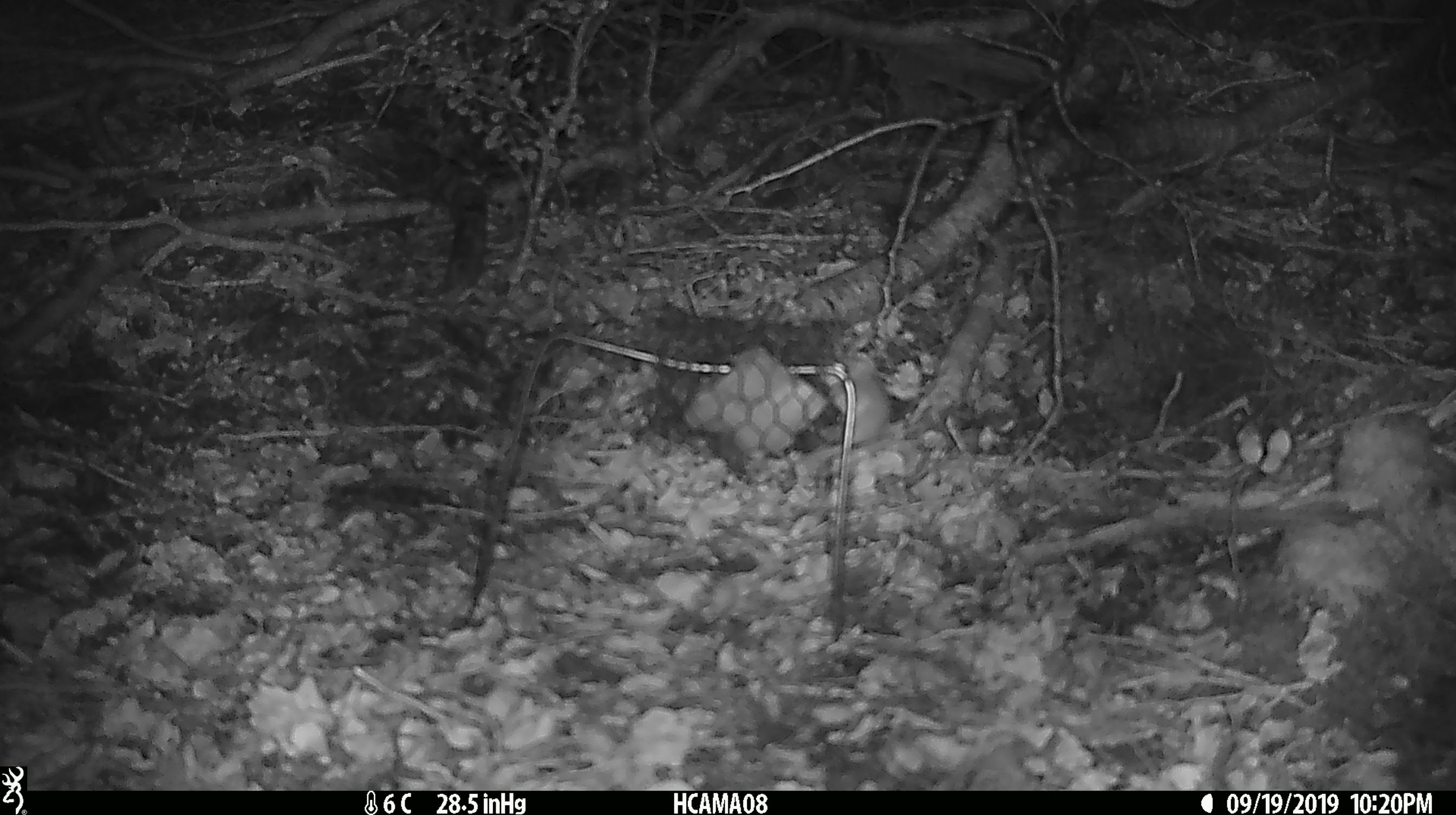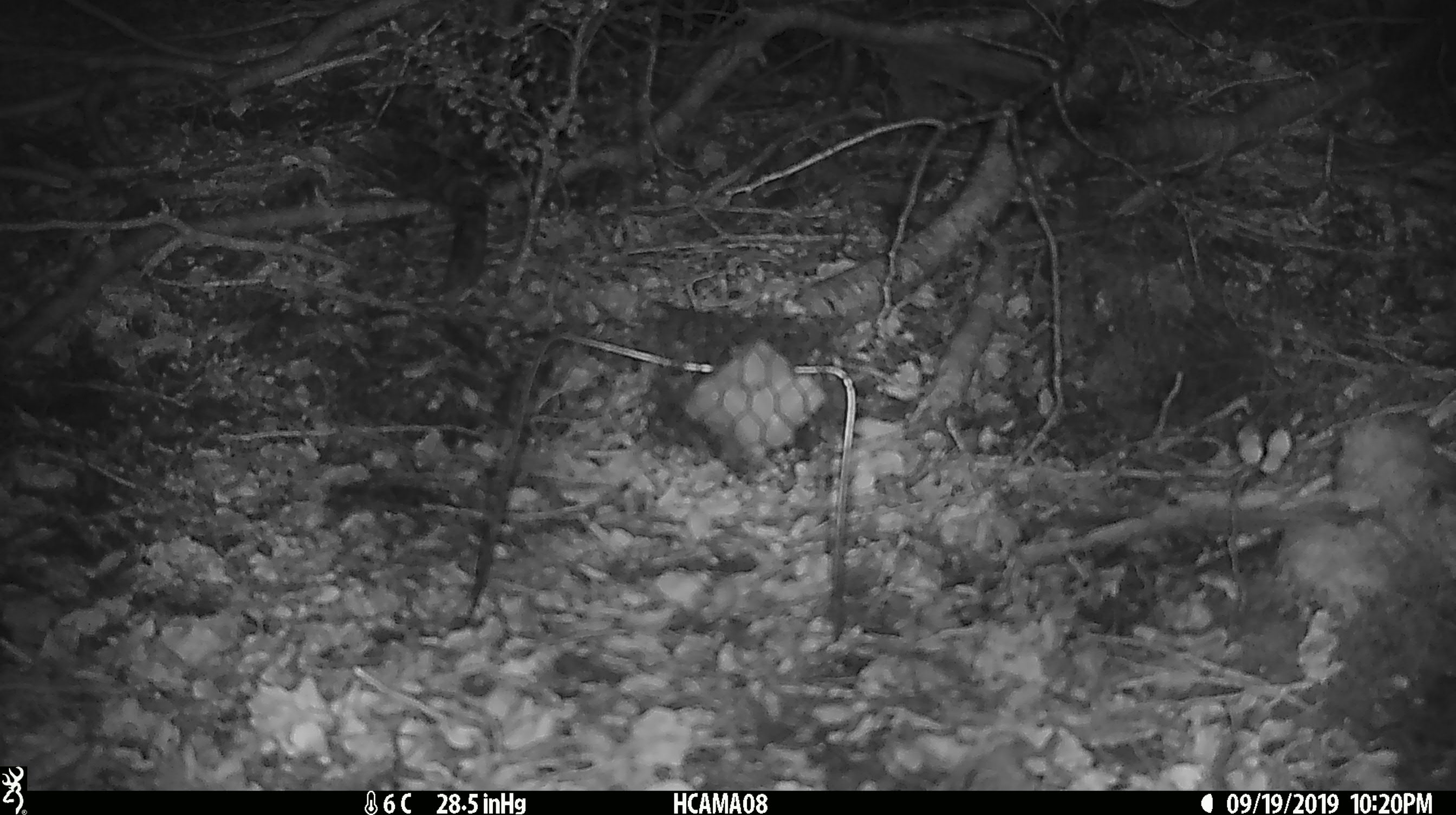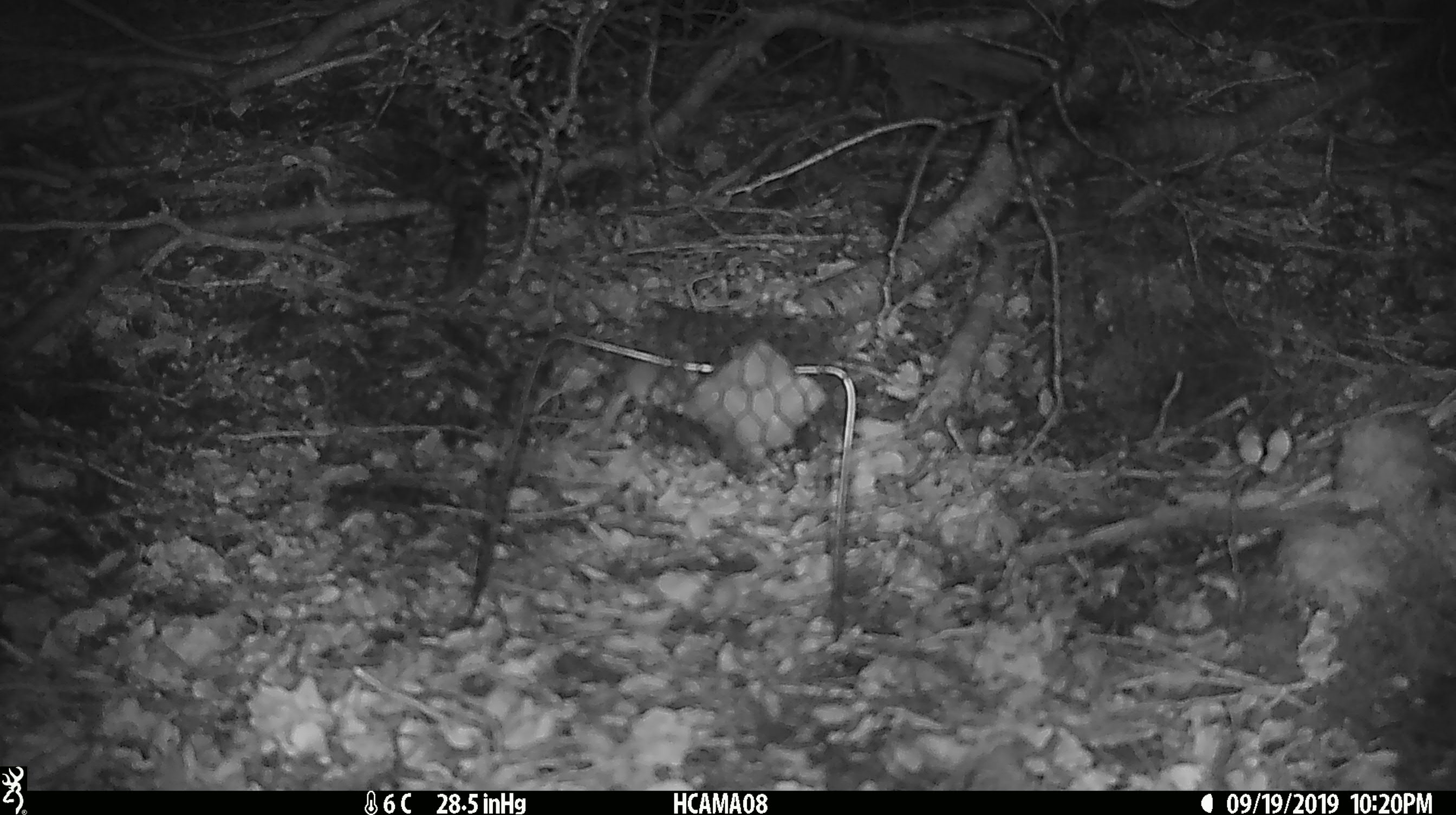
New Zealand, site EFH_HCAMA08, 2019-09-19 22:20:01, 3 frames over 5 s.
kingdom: Animalia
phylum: Chordata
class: Mammalia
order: Rodentia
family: Muridae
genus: Mus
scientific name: Mus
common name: mouse